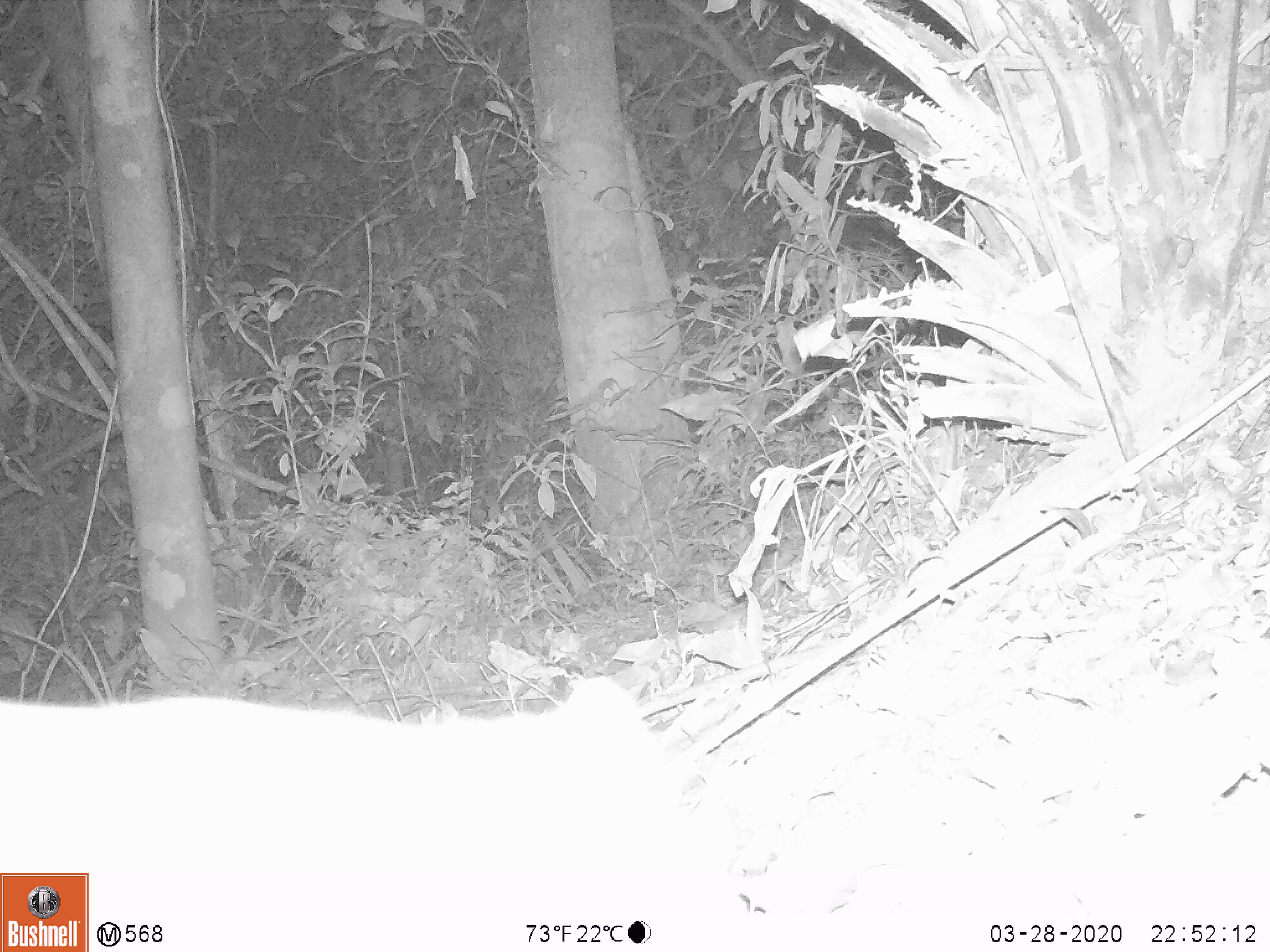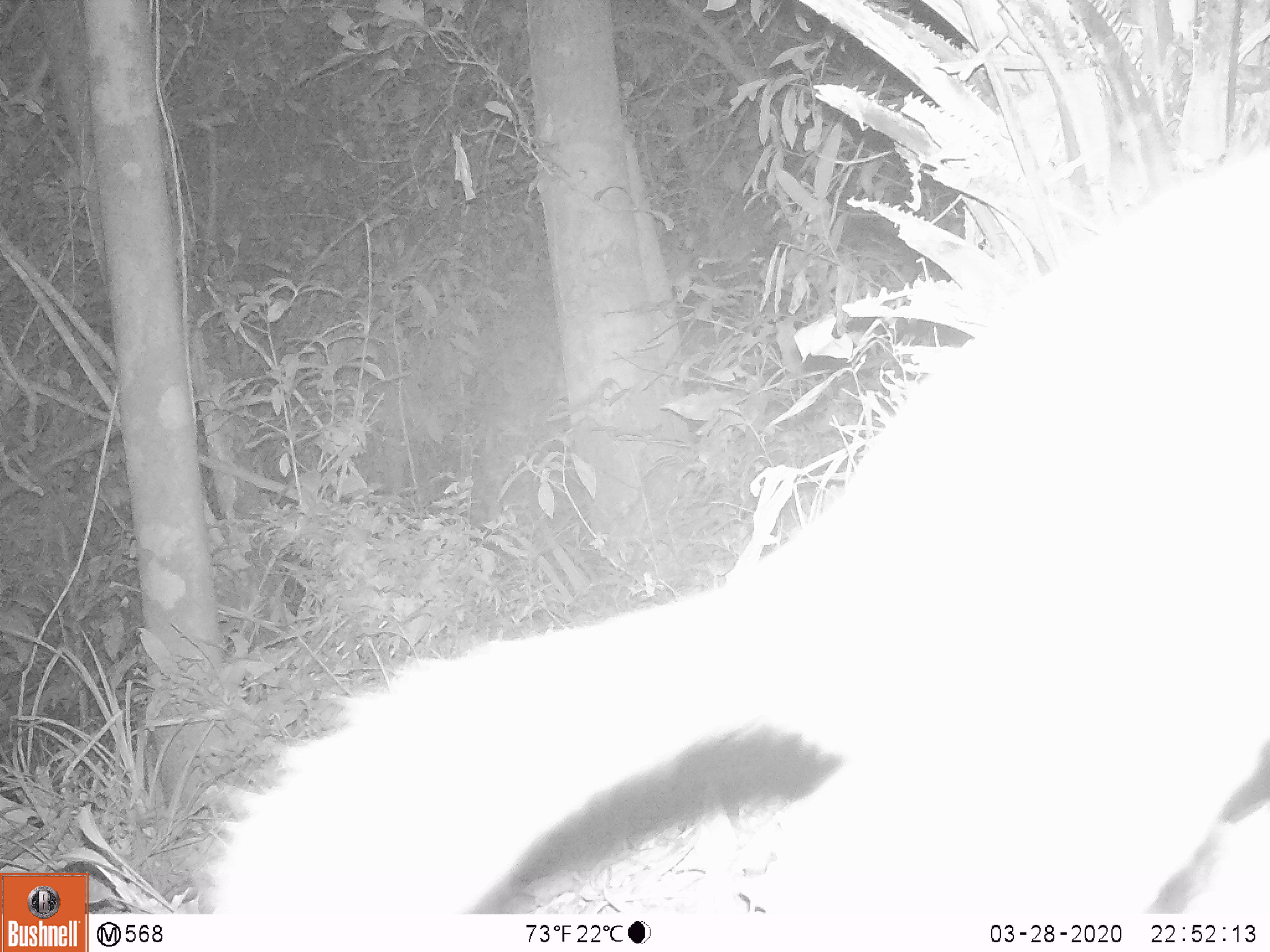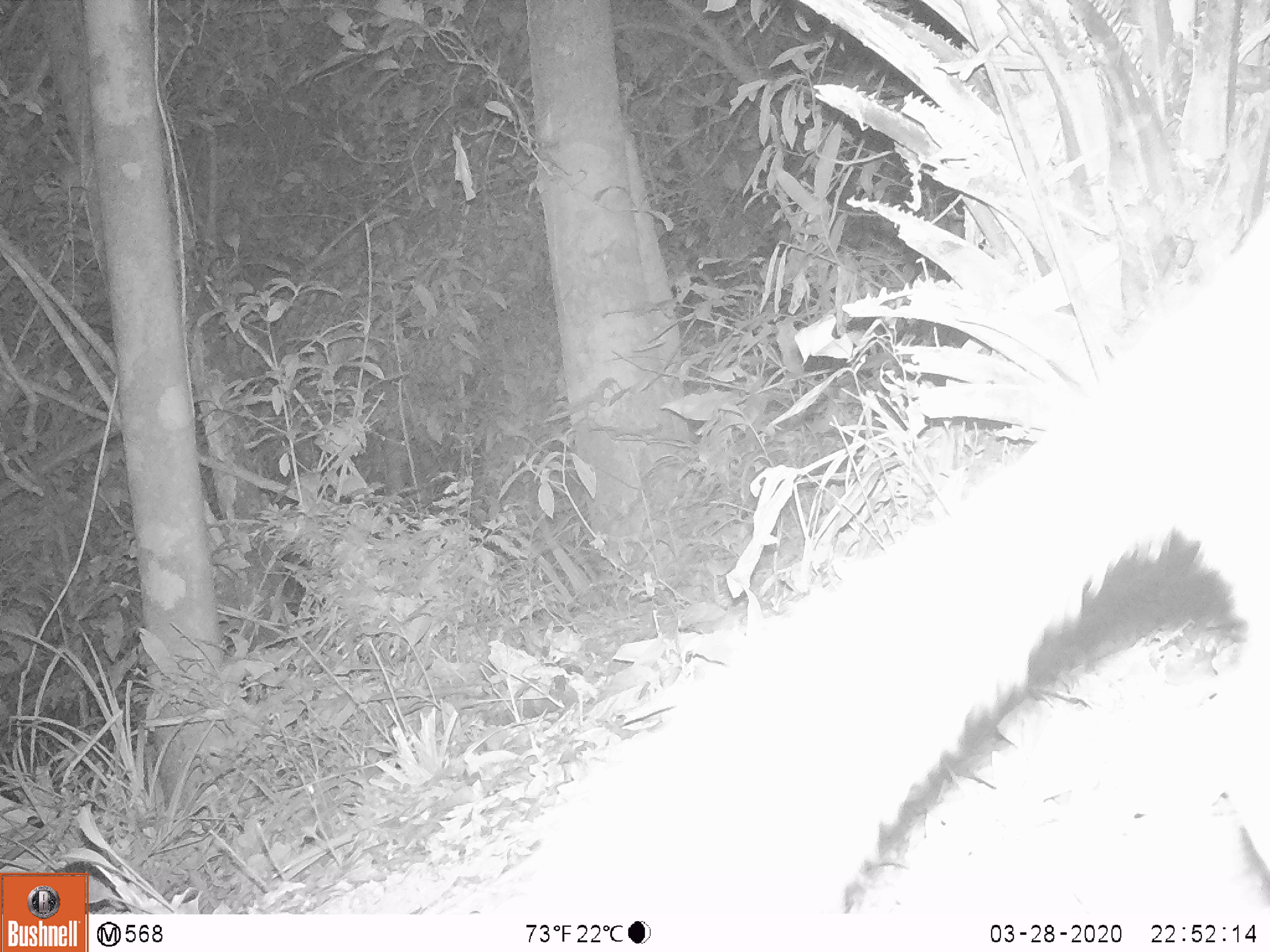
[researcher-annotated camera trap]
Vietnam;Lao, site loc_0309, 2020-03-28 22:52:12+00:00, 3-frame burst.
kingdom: Animalia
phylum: Chordata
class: Mammalia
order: Carnivora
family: Mustelidae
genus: Melogale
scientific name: Melogale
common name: ferret badger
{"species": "ferret badger (Melogale)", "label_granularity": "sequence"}